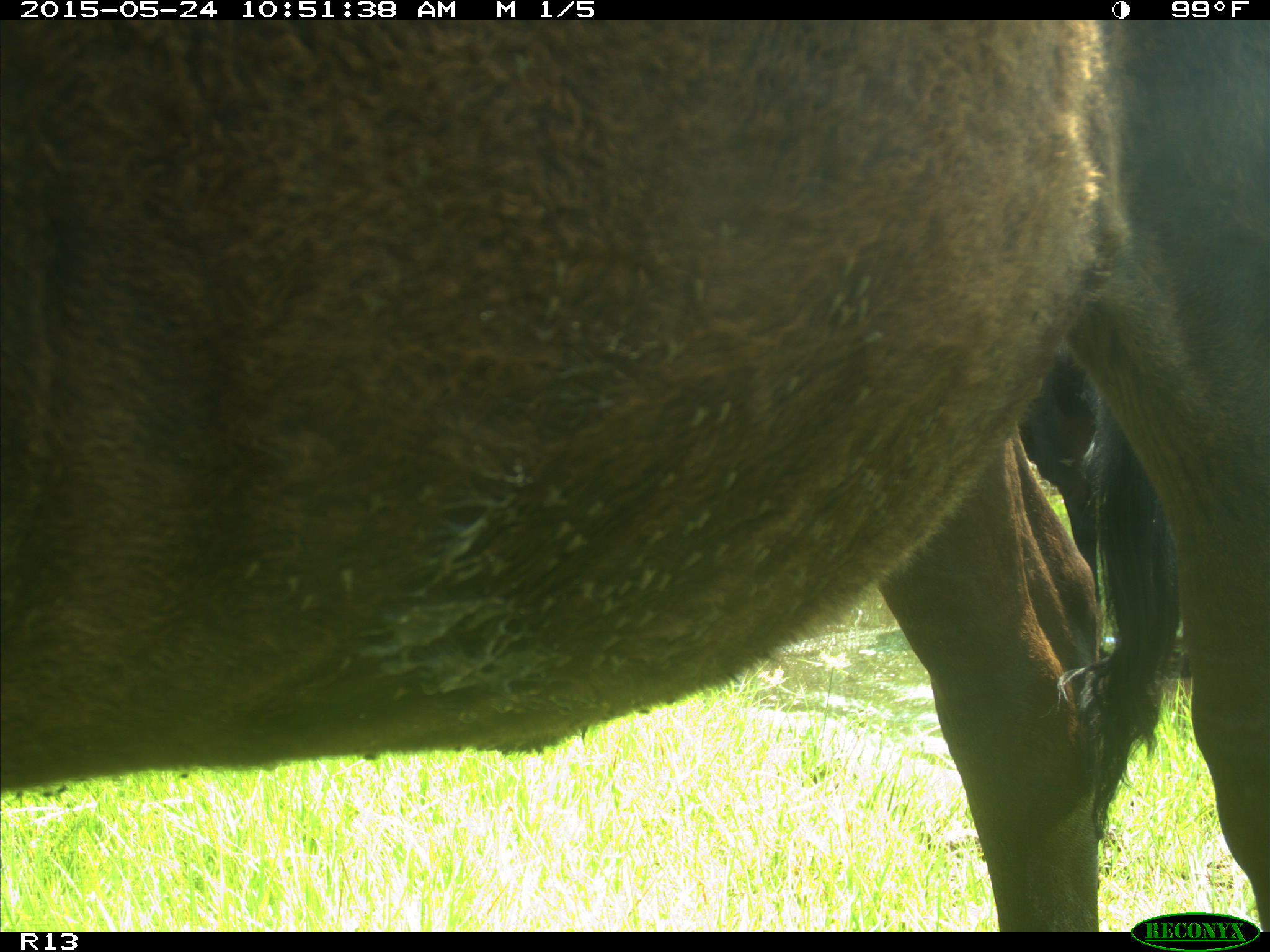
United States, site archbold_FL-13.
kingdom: Animalia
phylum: Chordata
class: Mammalia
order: Artiodactyla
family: Bovidae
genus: Bos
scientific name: Bos taurus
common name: domestic cow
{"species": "Bos taurus (domestic cow)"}